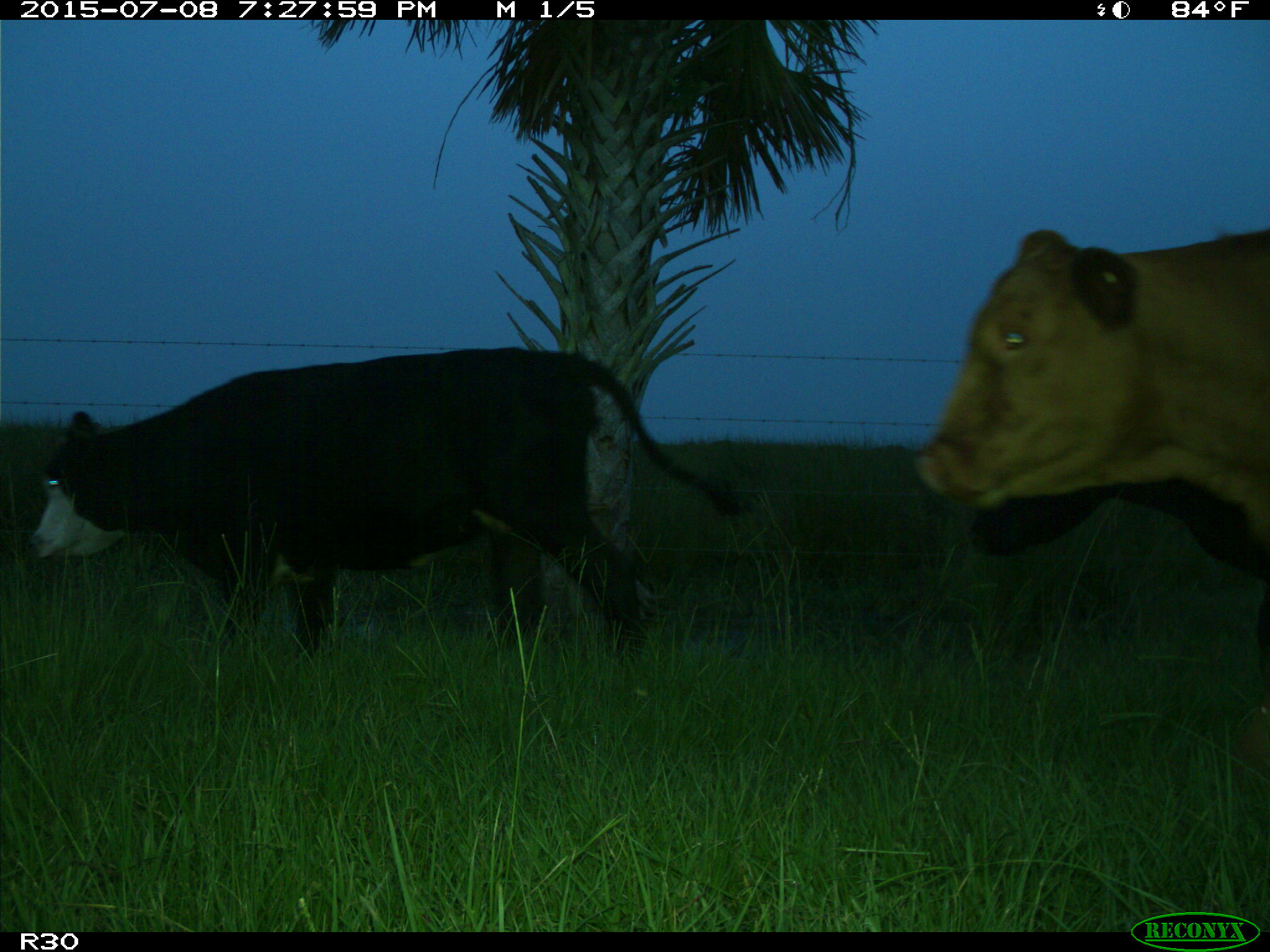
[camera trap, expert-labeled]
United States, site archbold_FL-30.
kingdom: Animalia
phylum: Chordata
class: Mammalia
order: Artiodactyla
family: Bovidae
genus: Bos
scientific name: Bos taurus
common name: domestic cow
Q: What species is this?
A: Bos taurus (domestic cow).